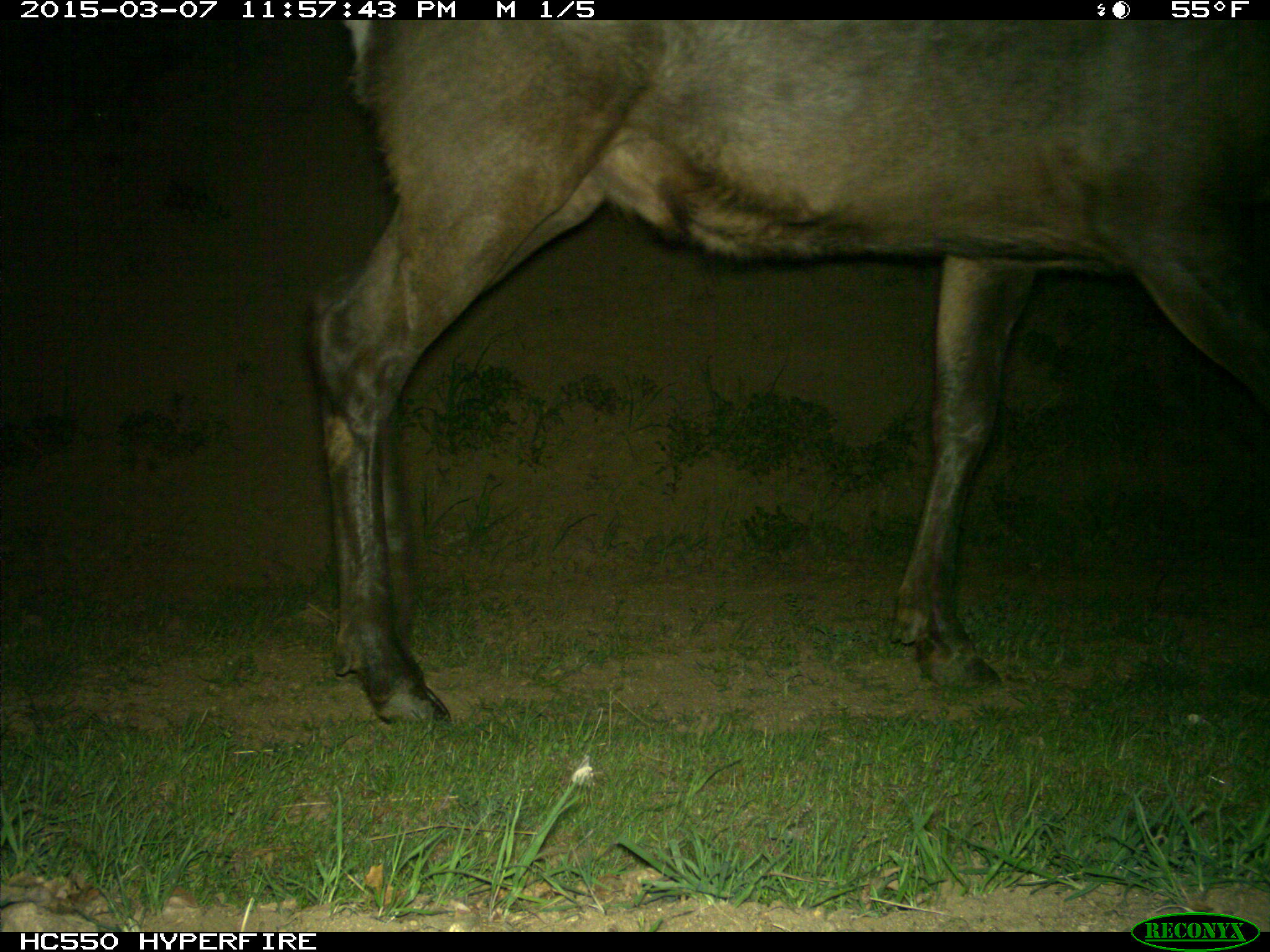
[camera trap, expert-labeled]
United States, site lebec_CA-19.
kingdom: Animalia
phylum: Chordata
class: Mammalia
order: Artiodactyla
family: Cervidae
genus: Cervus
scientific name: Cervus canadensis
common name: elk